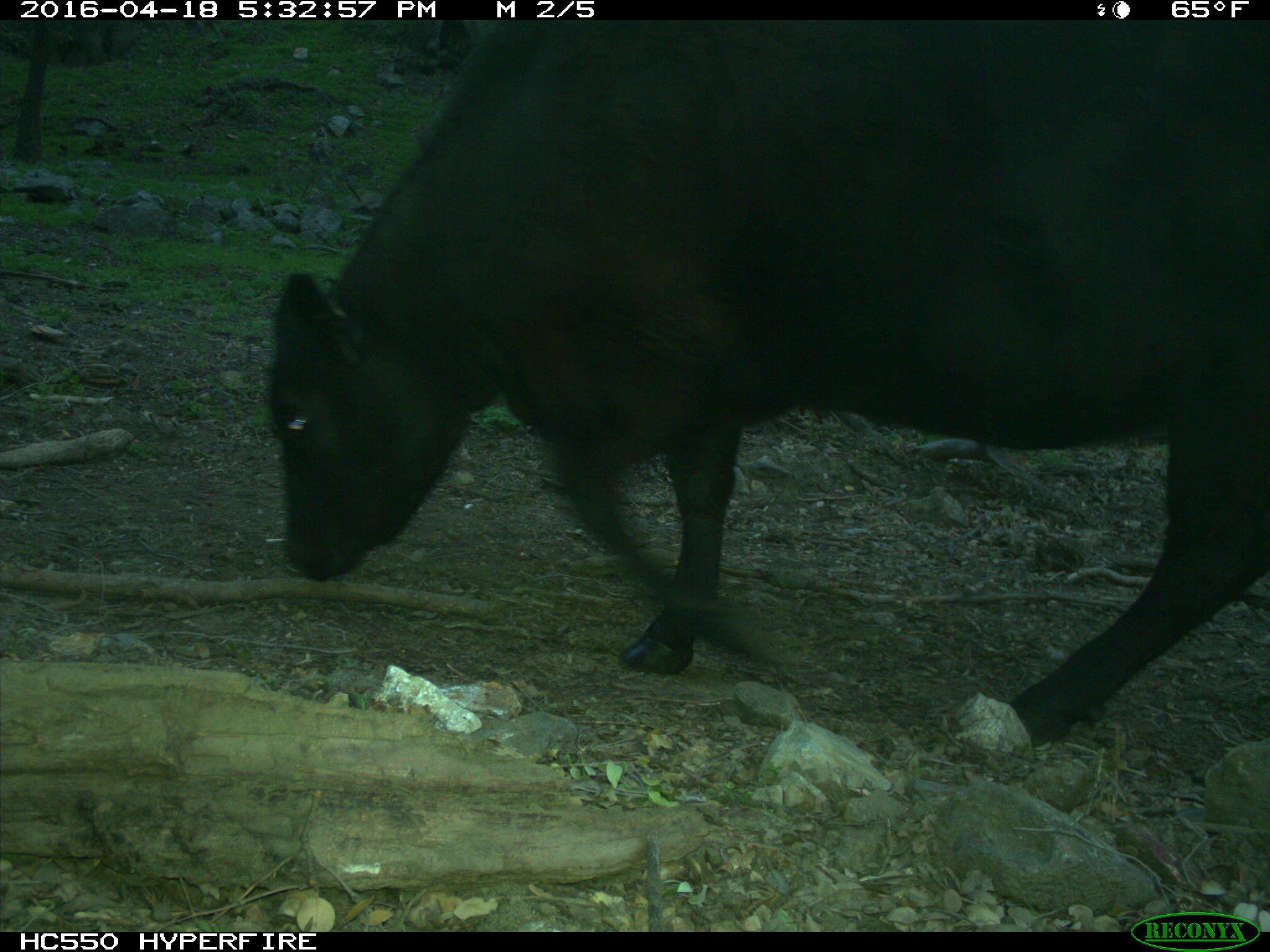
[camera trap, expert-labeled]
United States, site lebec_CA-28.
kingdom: Animalia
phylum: Chordata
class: Mammalia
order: Artiodactyla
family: Bovidae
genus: Bos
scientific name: Bos taurus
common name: domestic cow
Bos taurus (domestic cow).